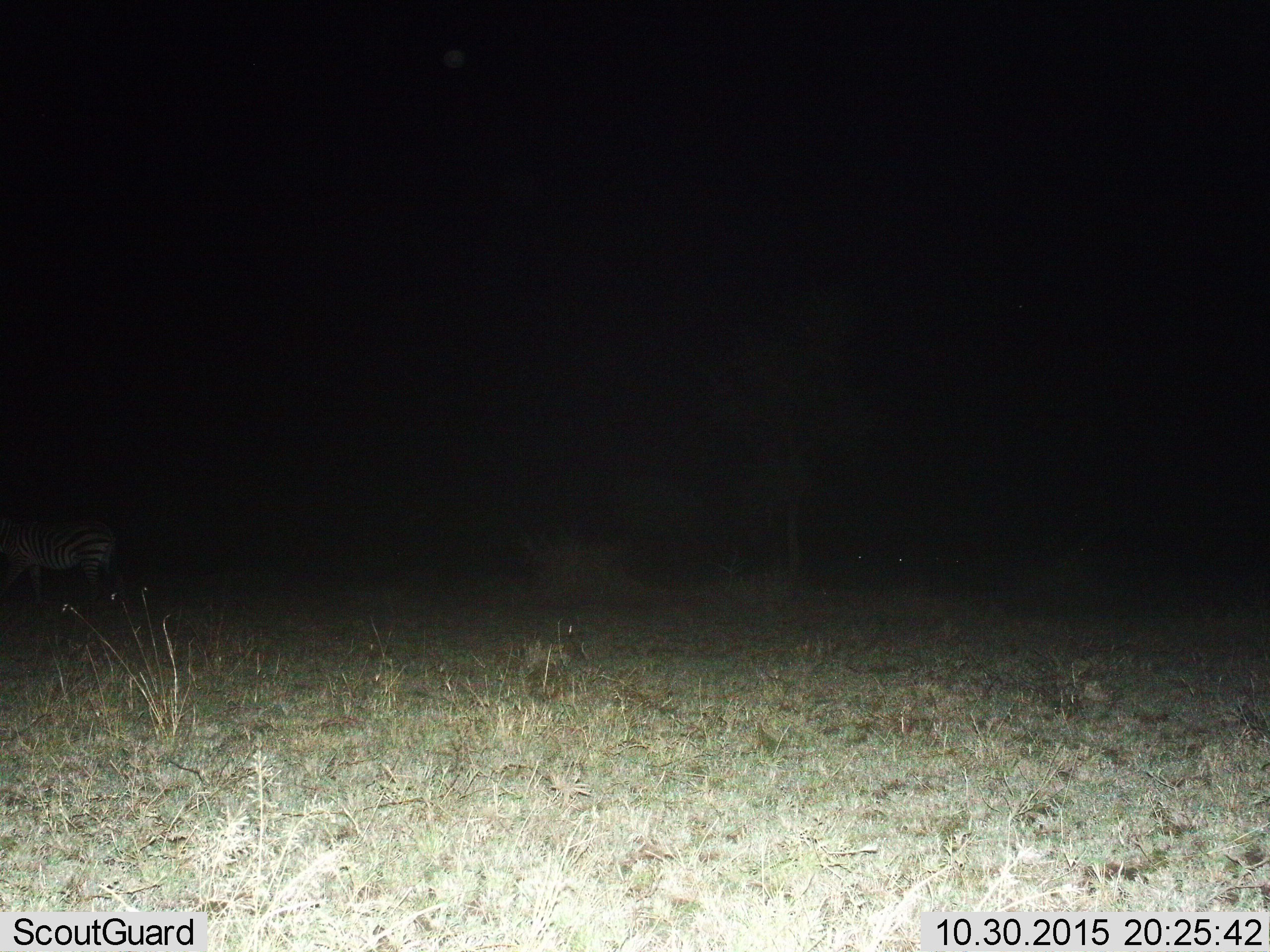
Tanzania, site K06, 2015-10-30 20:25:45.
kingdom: Animalia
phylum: Chordata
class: Mammalia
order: Perissodactyla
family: Equidae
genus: Equus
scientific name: Equus quagga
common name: plains zebra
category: zebra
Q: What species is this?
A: Zebra (plains zebra) (Equus quagga).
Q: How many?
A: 1.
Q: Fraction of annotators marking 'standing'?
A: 43%.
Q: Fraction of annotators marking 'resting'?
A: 0%.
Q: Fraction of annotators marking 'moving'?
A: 57%.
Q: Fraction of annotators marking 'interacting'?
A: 0%.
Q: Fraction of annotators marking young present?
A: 0%.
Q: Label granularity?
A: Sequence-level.